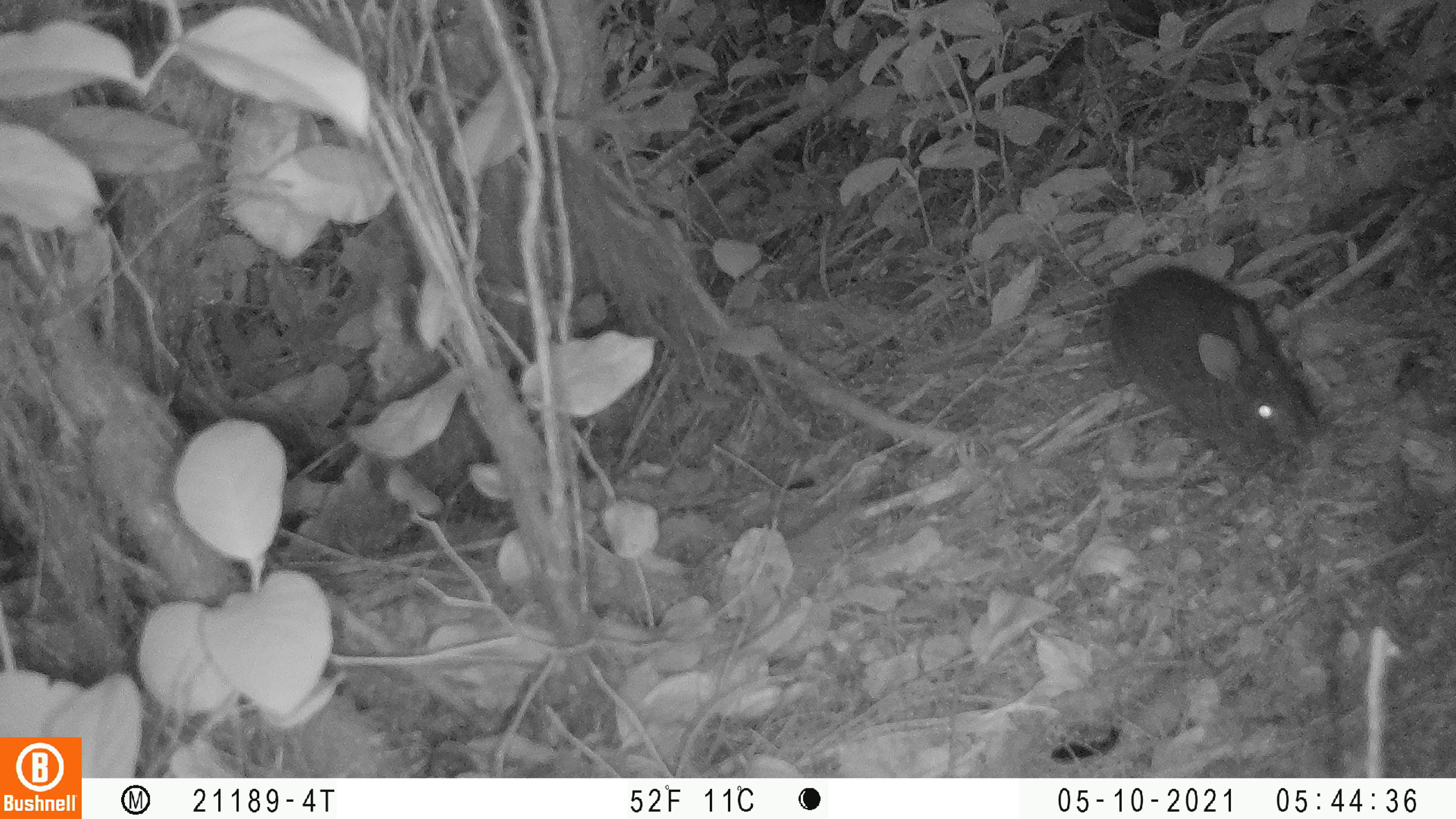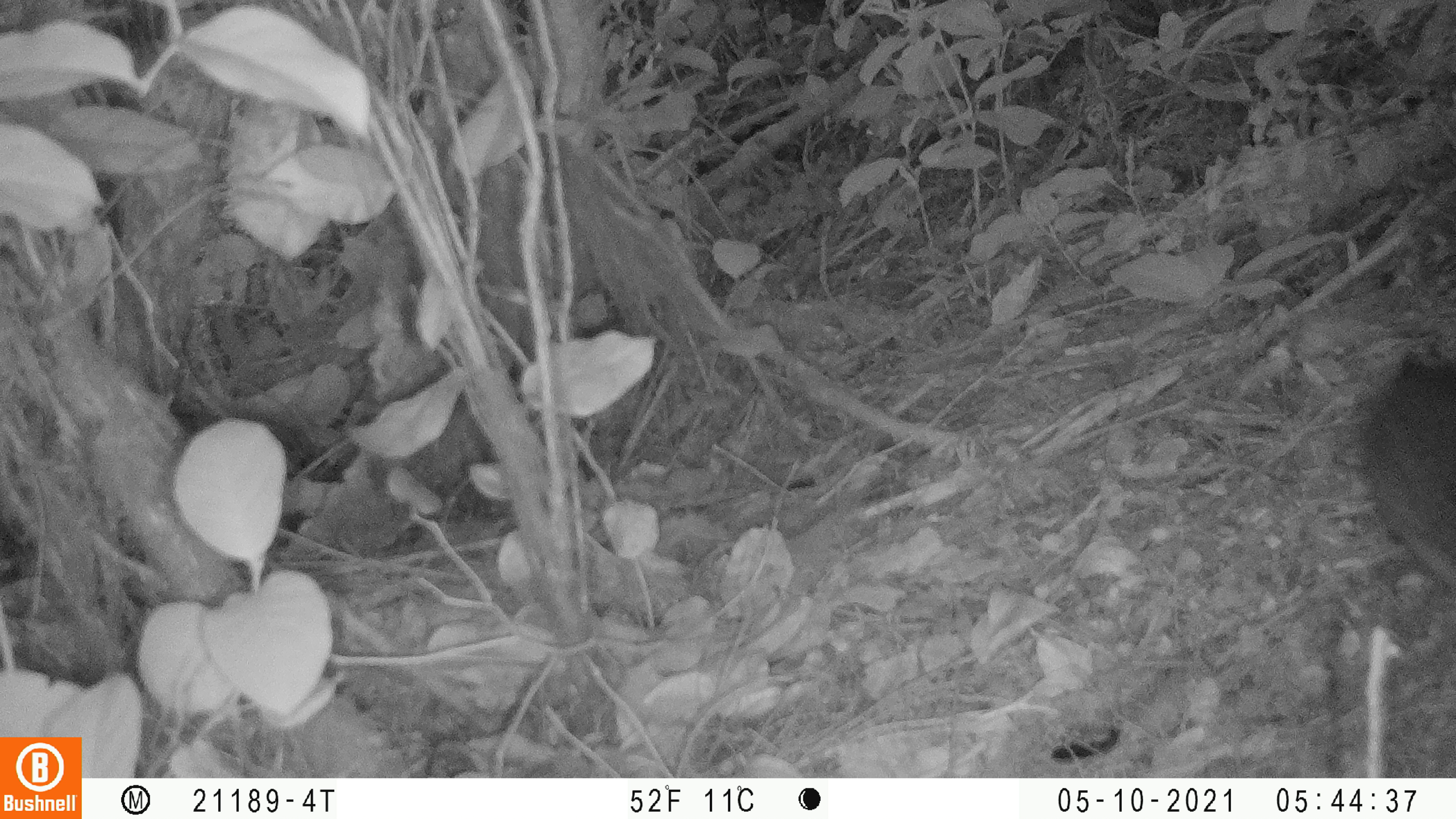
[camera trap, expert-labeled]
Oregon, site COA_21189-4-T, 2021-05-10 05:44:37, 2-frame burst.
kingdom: Animalia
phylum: Chordata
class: Mammalia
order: Lagomorpha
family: Leporidae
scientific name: Leporidae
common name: hares and rabbits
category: leporidae family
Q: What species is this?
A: Leporidae family (hares and rabbits) (Leporidae).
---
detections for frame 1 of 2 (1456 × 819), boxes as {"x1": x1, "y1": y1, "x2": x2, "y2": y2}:
leporidae family: {"x1": 1102, "y1": 266, "x2": 1323, "y2": 464}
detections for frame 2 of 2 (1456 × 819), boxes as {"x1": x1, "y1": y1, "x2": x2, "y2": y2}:
leporidae family: {"x1": 1341, "y1": 353, "x2": 1452, "y2": 585}